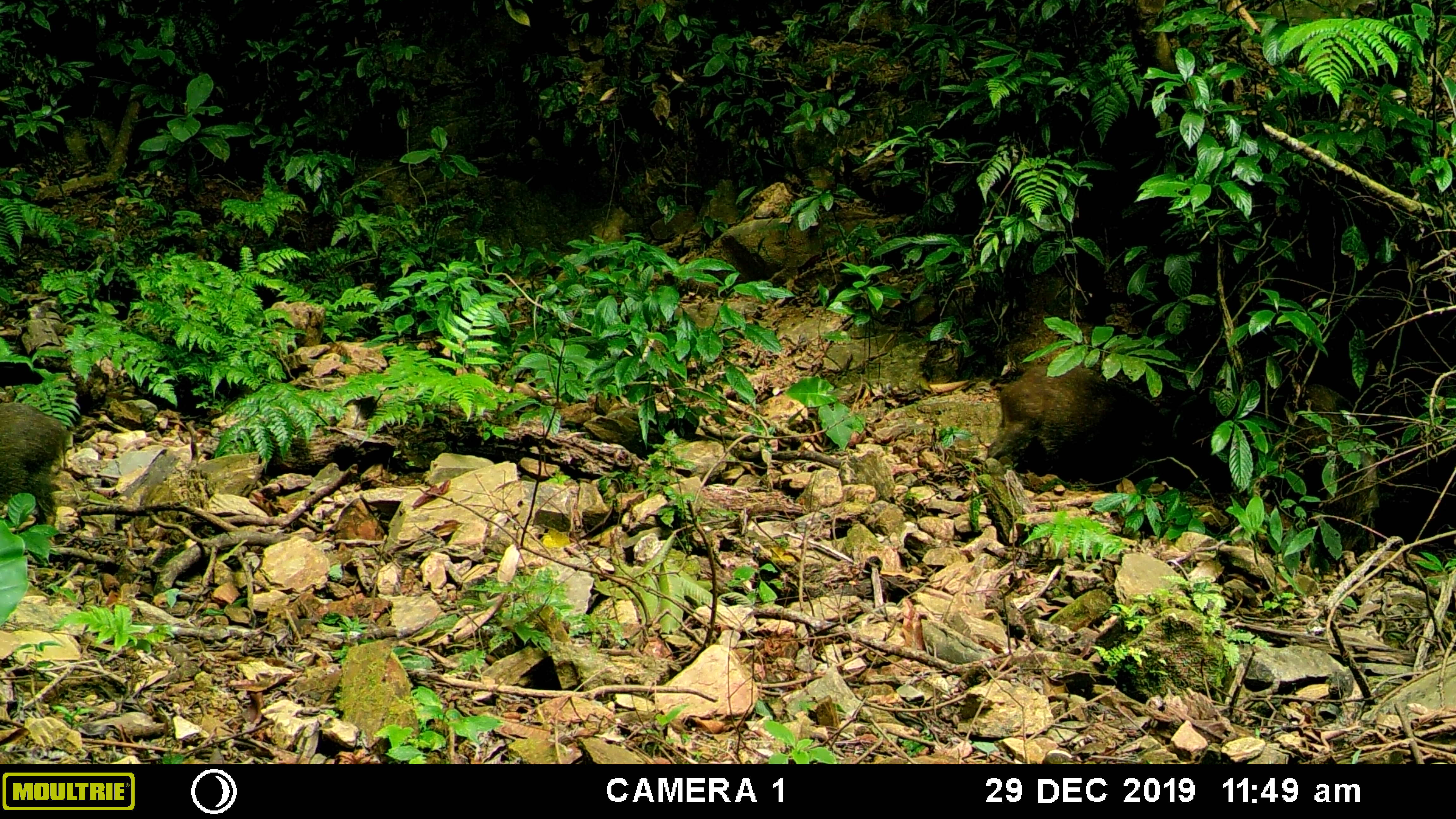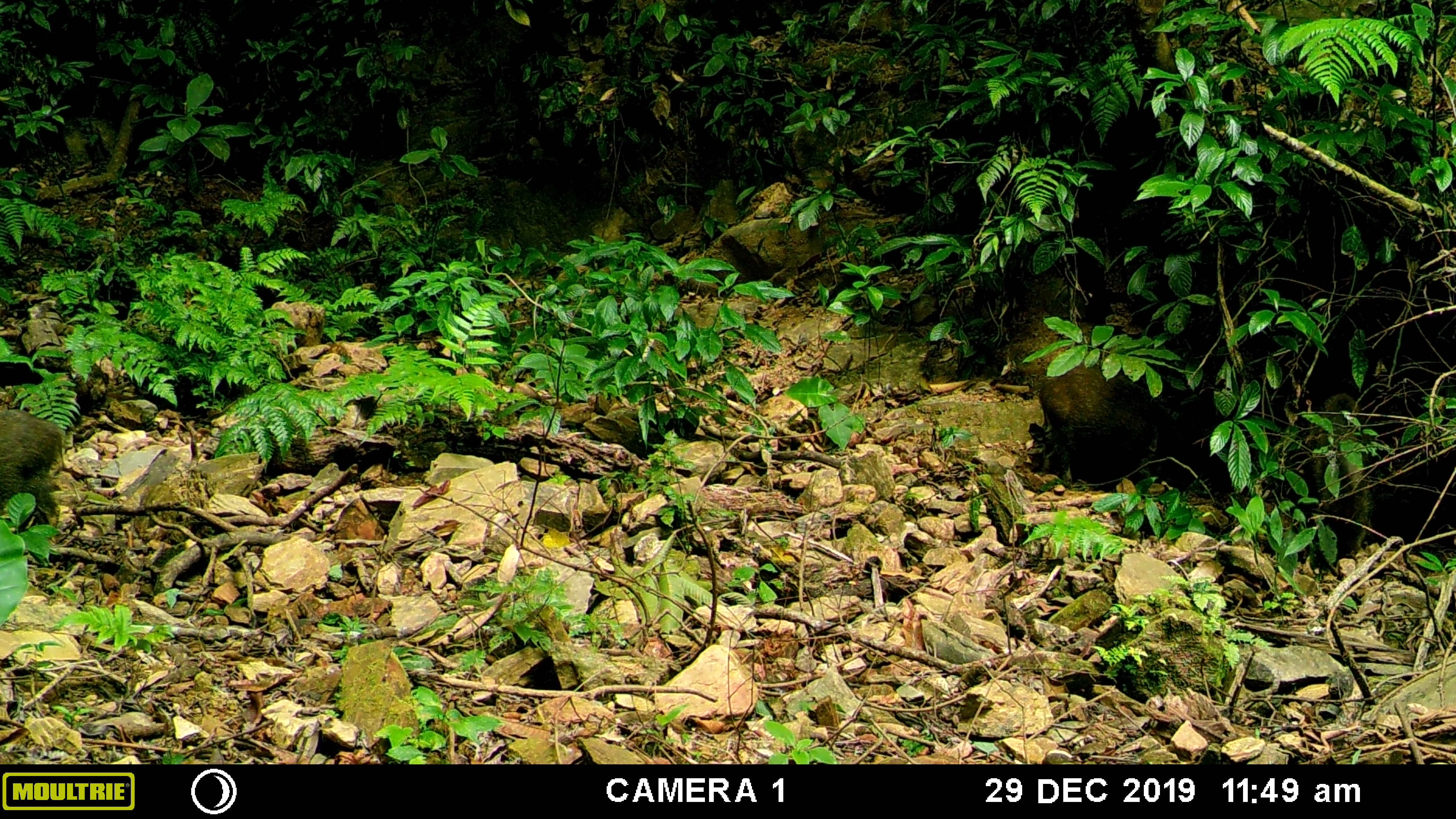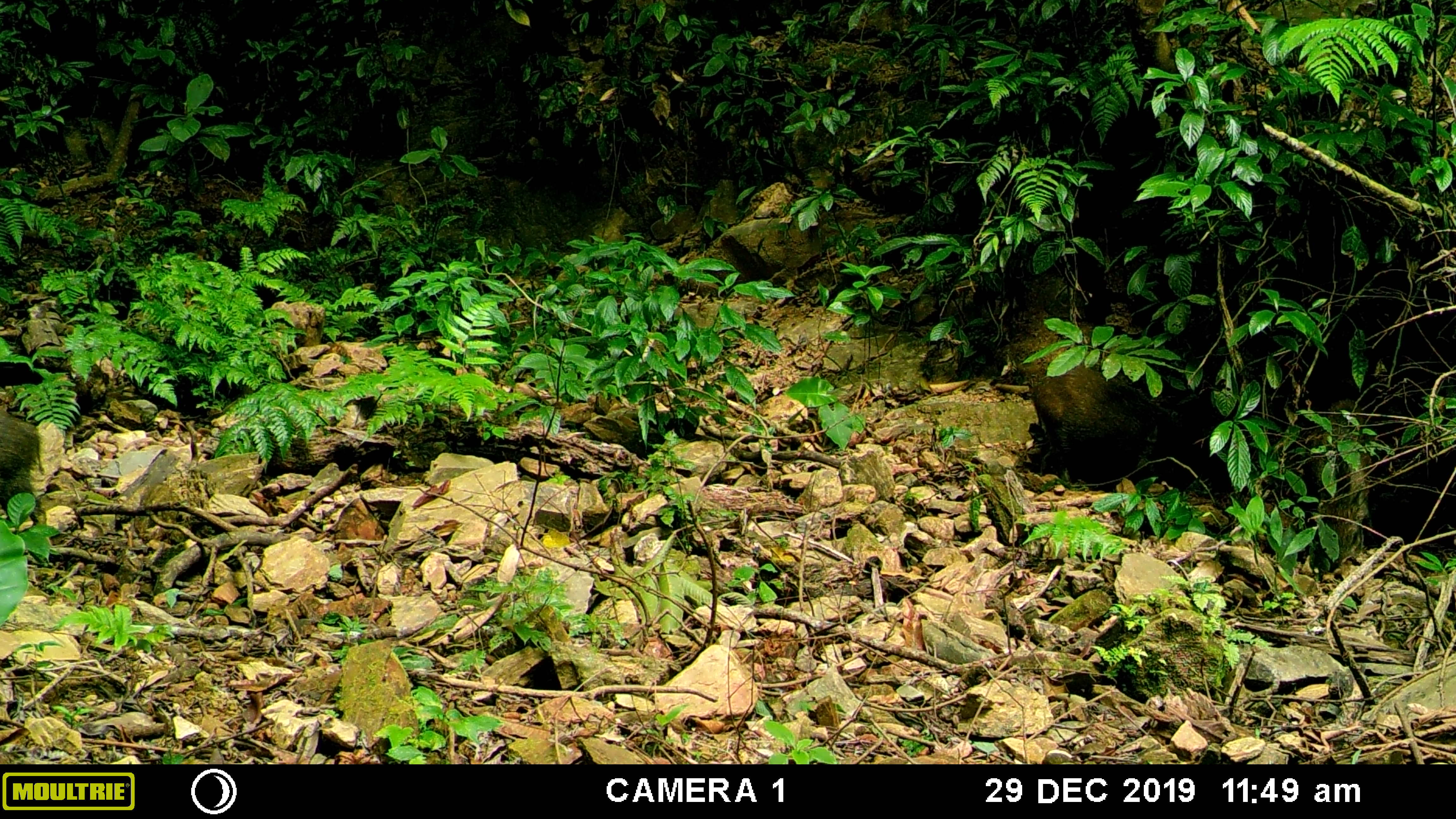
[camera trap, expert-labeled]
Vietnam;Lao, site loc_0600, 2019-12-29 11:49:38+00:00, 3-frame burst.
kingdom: Animalia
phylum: Chordata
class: Mammalia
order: Artiodactyla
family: Suidae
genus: Sus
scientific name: Sus scrofa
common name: eurasian wild pig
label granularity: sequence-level